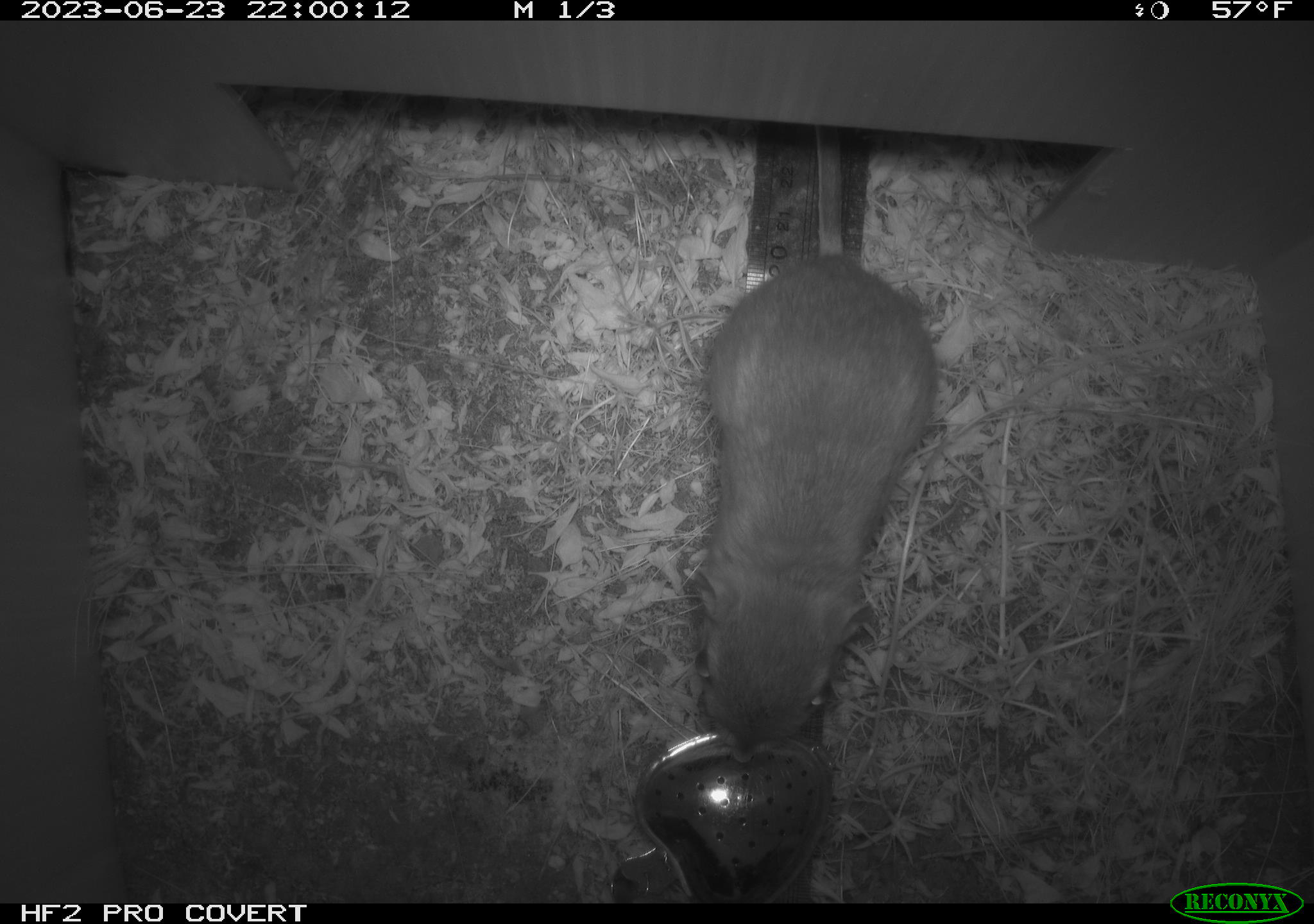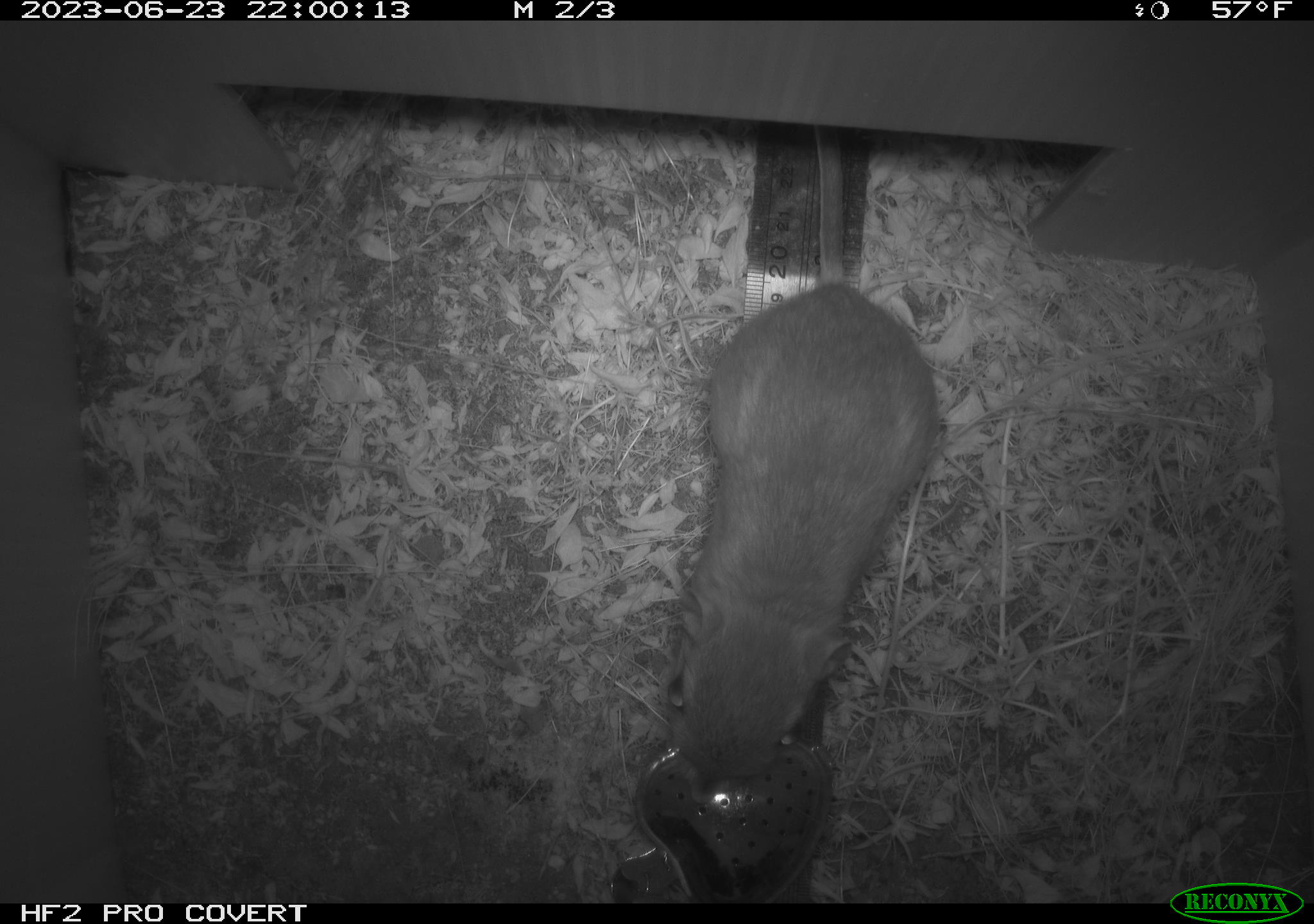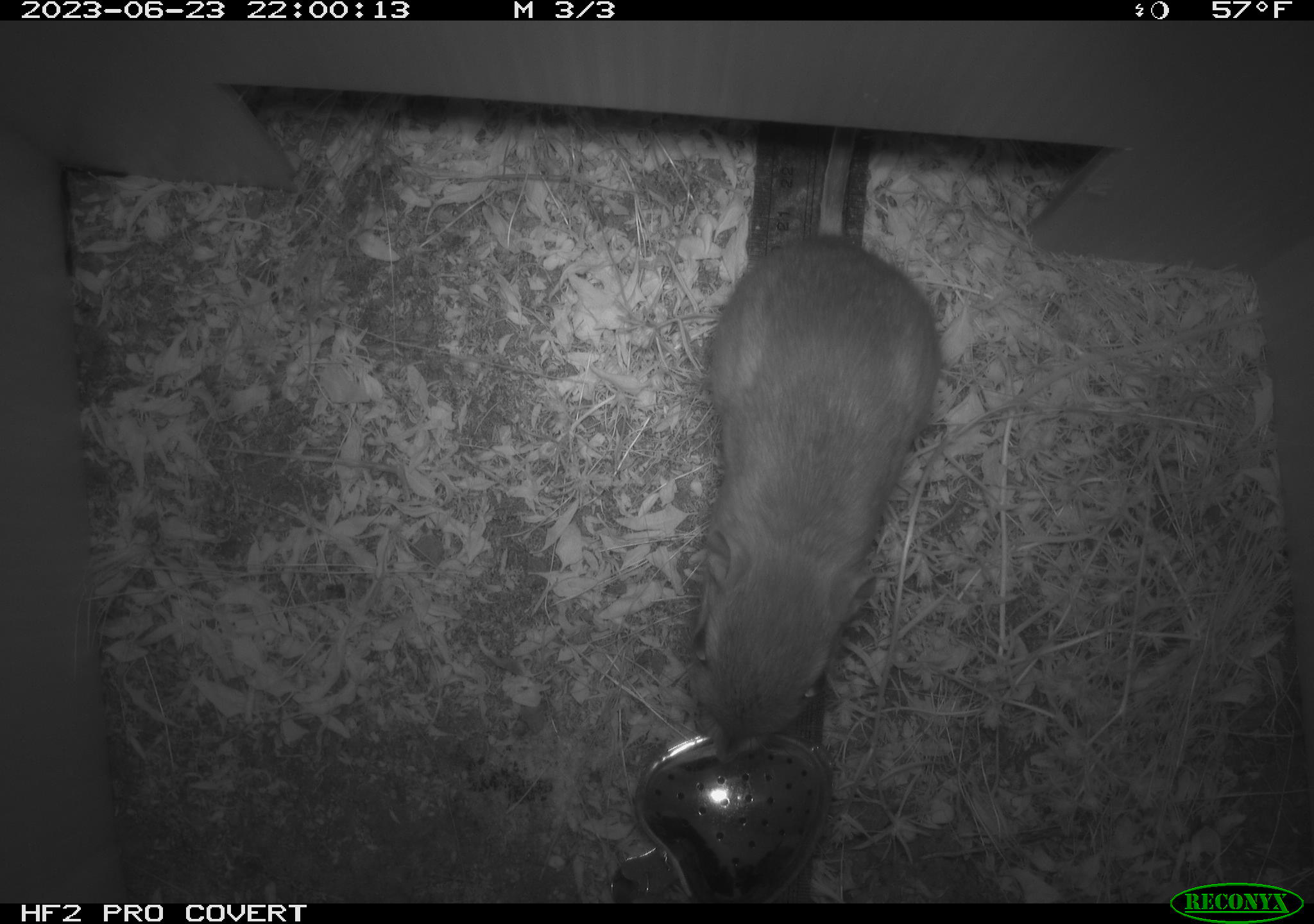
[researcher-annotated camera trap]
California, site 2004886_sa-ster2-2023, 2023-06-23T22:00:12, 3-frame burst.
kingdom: Animalia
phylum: Chordata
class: Mammalia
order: Rodentia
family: Heteromyidae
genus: Dipodomys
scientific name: Dipodomys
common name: kangaroo rats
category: dipodomys species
Dipodomys species (kangaroo rats) (Dipodomys).